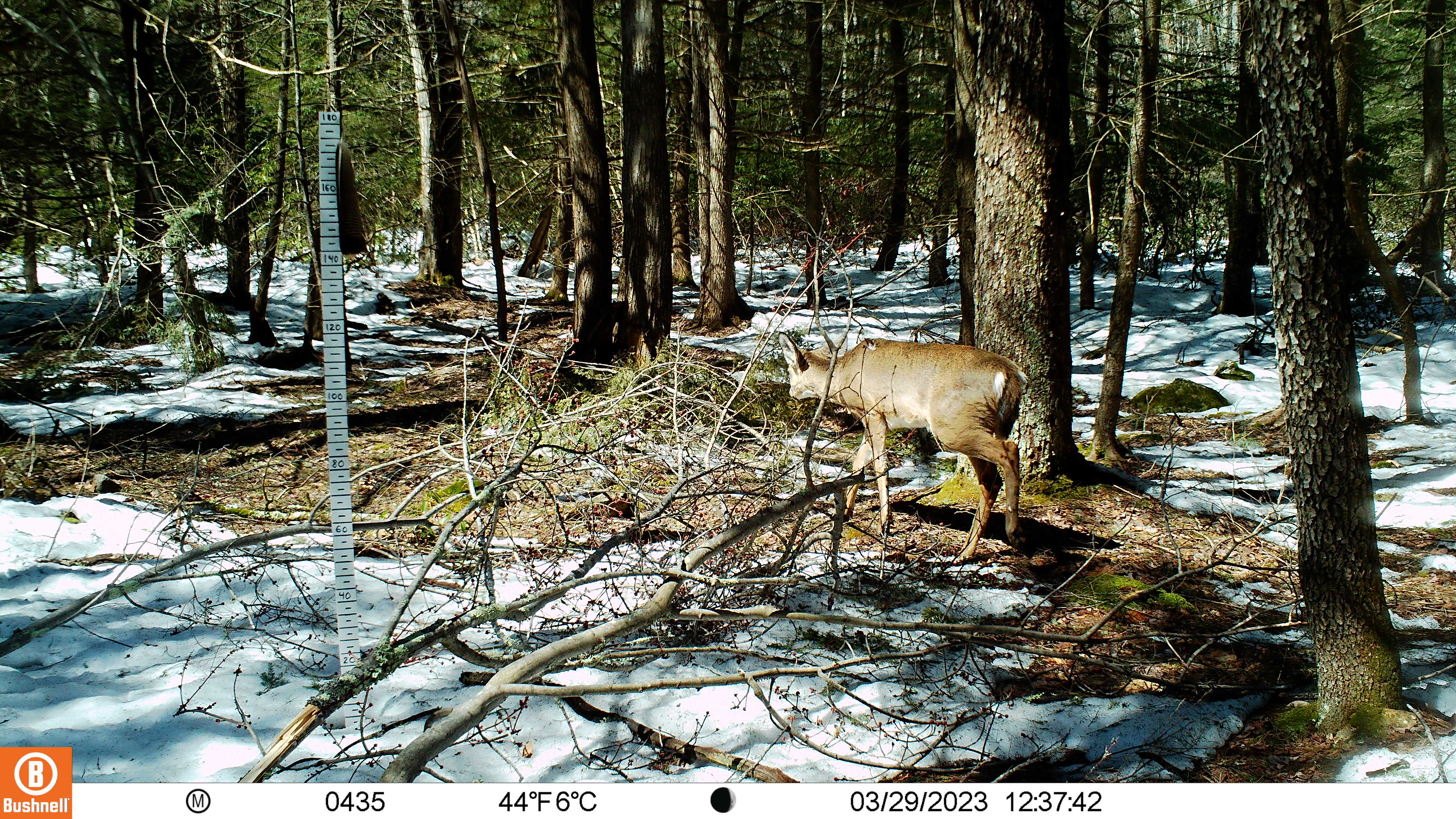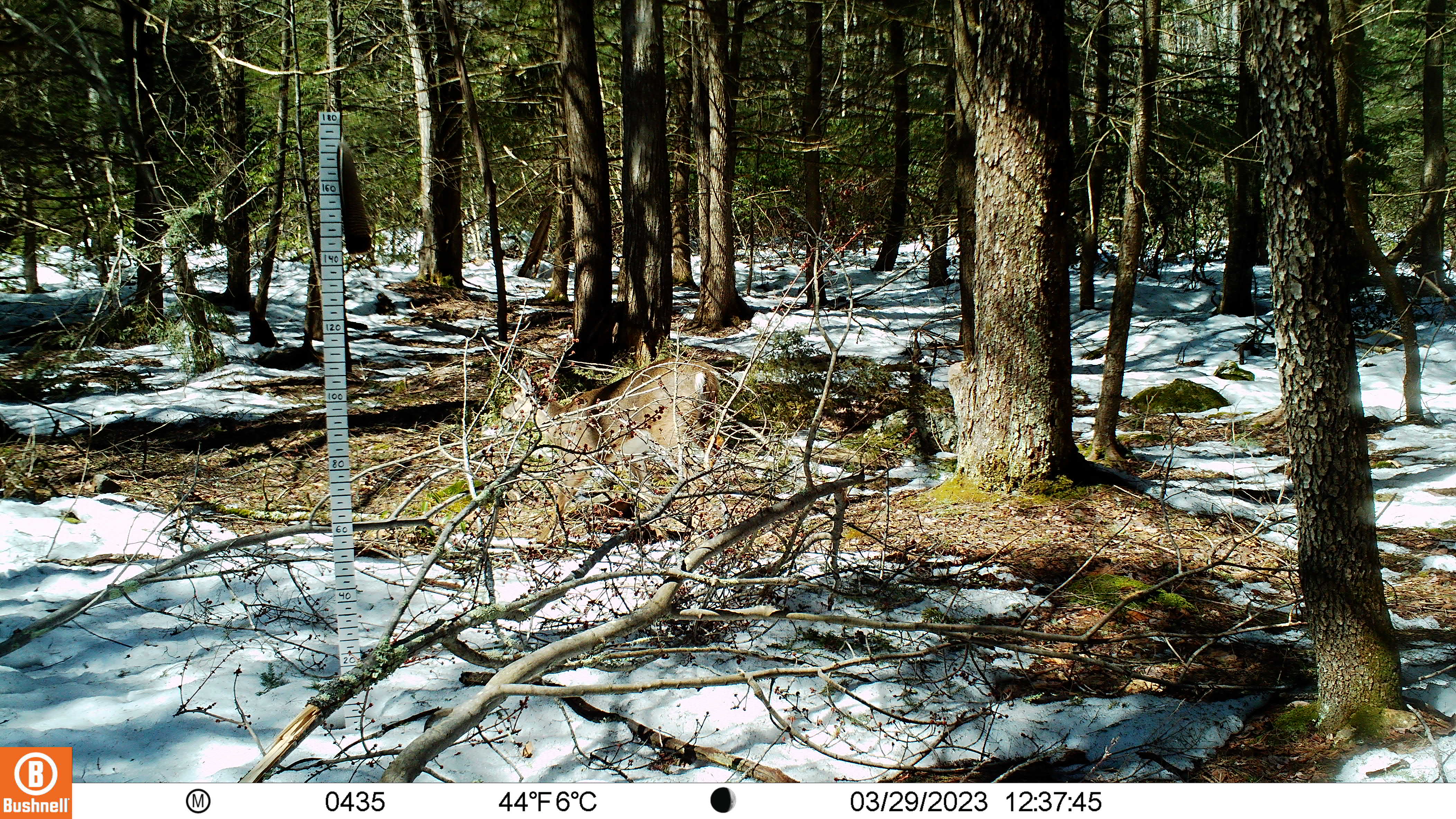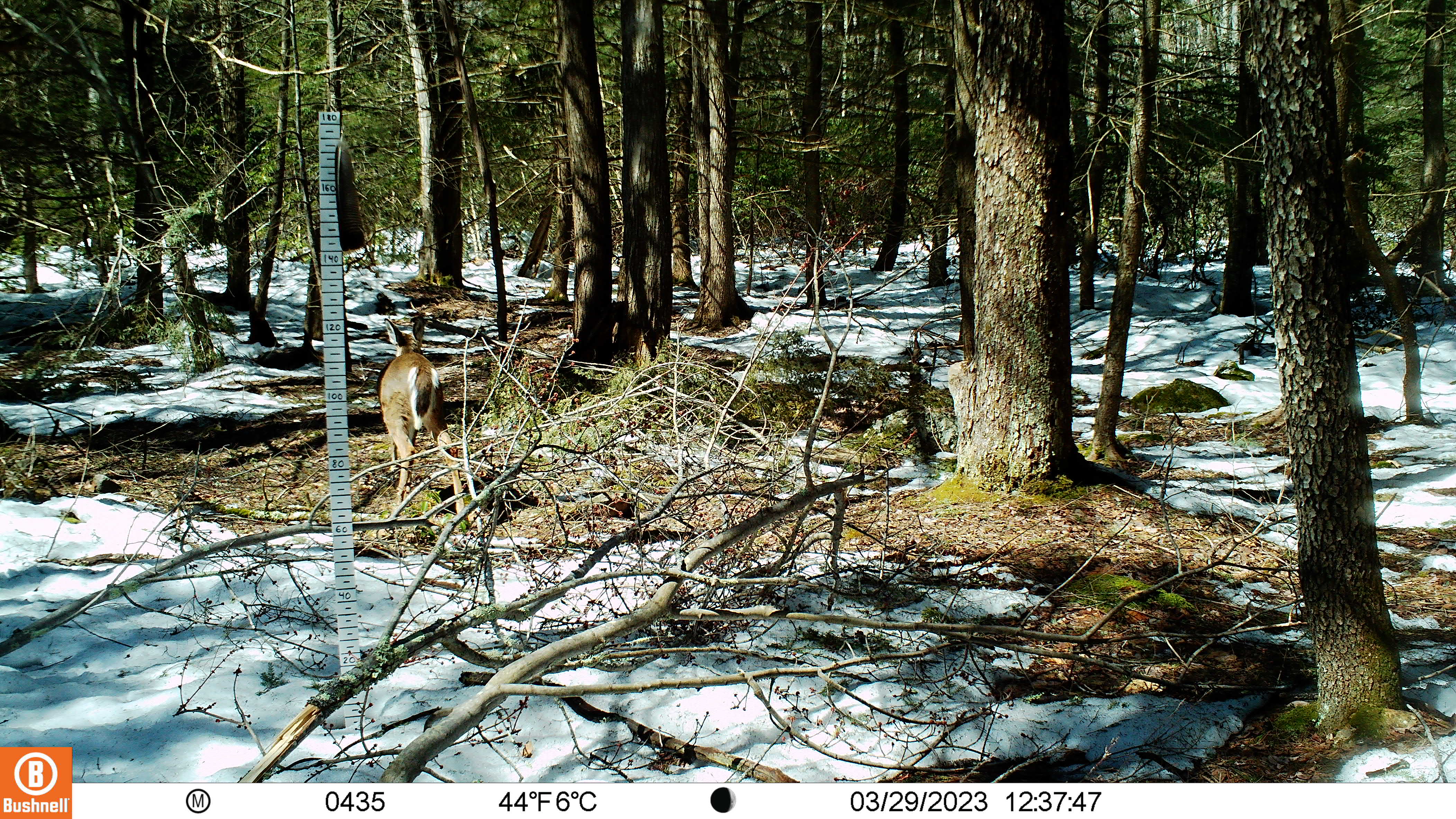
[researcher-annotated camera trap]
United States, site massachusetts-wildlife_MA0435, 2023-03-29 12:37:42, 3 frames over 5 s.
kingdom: Animalia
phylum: Chordata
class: Mammalia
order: Artiodactyla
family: Cervidae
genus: Odocoileus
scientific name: Odocoileus virginianus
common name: white-tailed deer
White-tailed deer (Odocoileus virginianus).